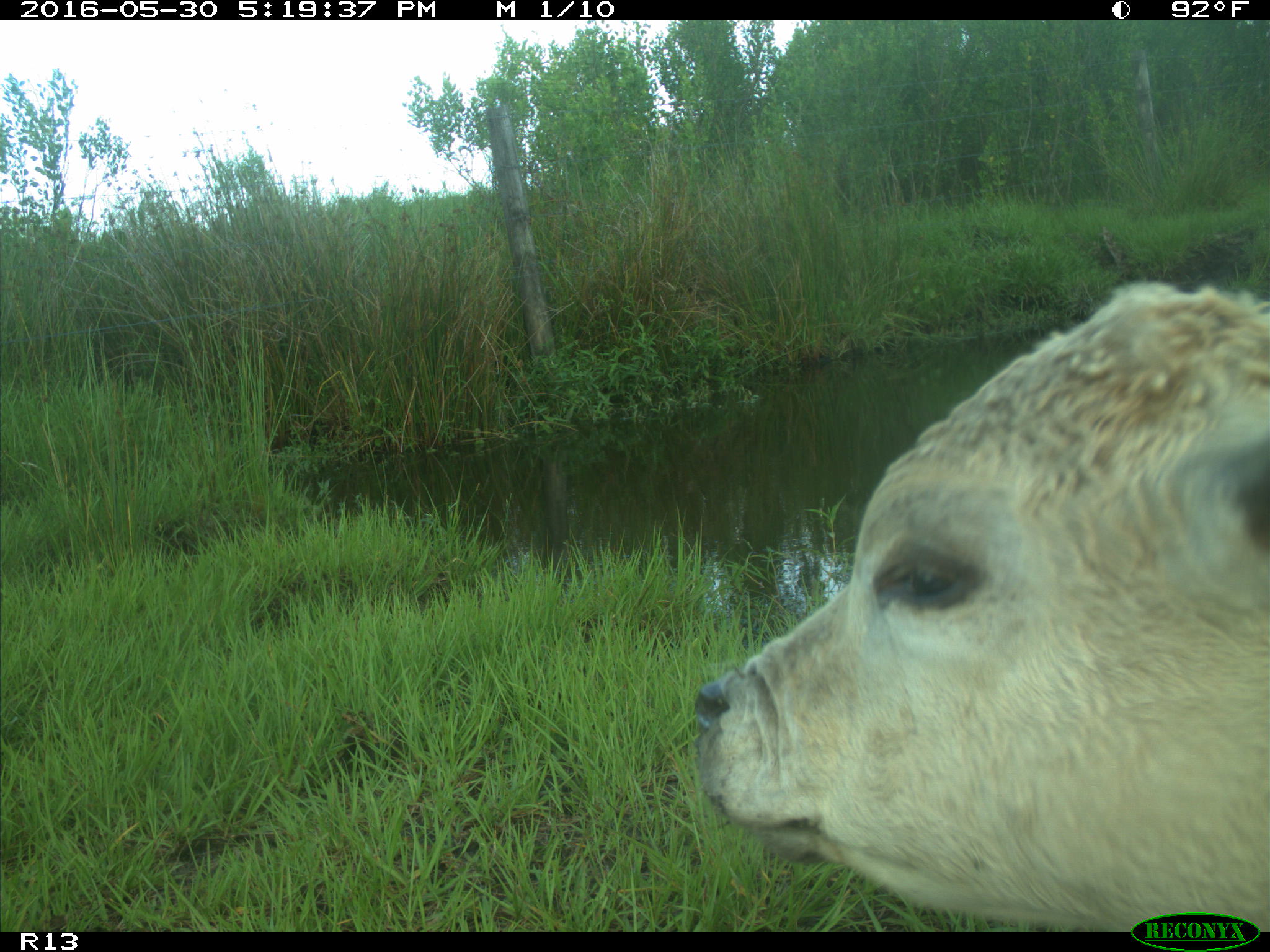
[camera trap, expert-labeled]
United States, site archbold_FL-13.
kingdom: Animalia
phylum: Chordata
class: Mammalia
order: Artiodactyla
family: Bovidae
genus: Bos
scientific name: Bos taurus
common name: domestic cow